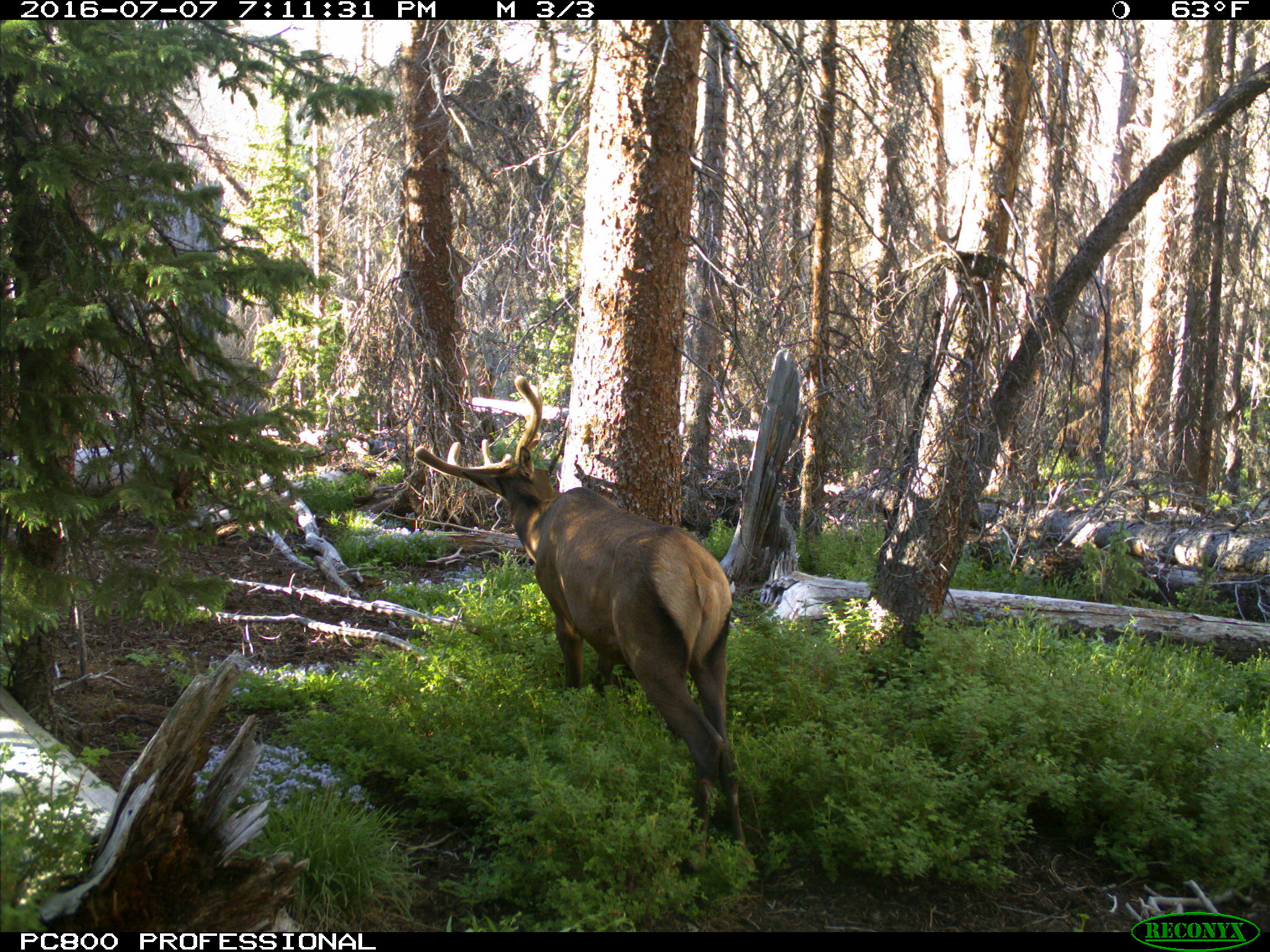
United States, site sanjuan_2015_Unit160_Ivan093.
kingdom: Animalia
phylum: Chordata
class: Mammalia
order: Artiodactyla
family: Cervidae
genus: Cervus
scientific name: Cervus elaphus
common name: red deer